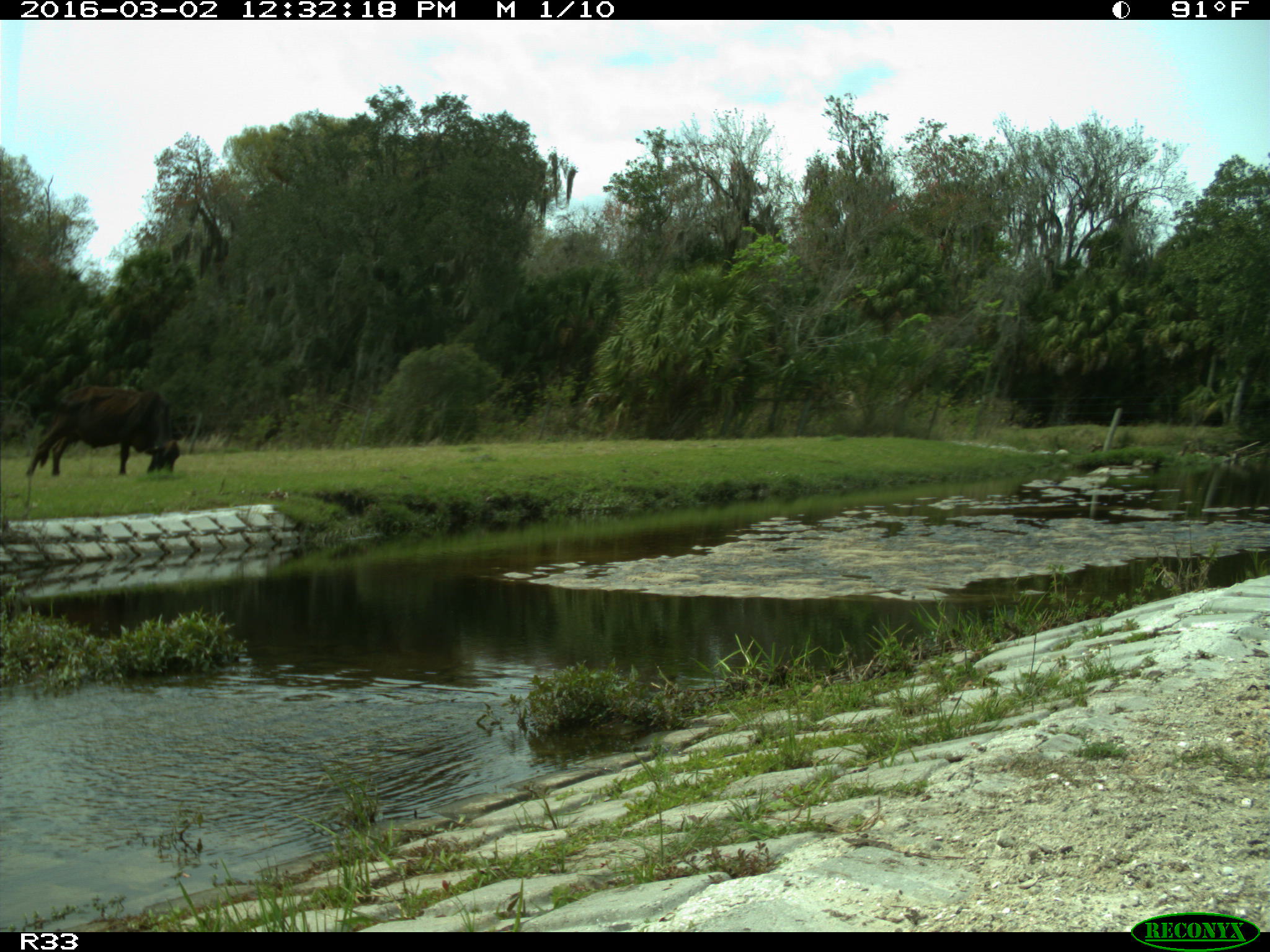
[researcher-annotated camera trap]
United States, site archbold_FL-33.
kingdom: Animalia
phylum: Chordata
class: Mammalia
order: Artiodactyla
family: Bovidae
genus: Bos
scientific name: Bos taurus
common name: domestic cow